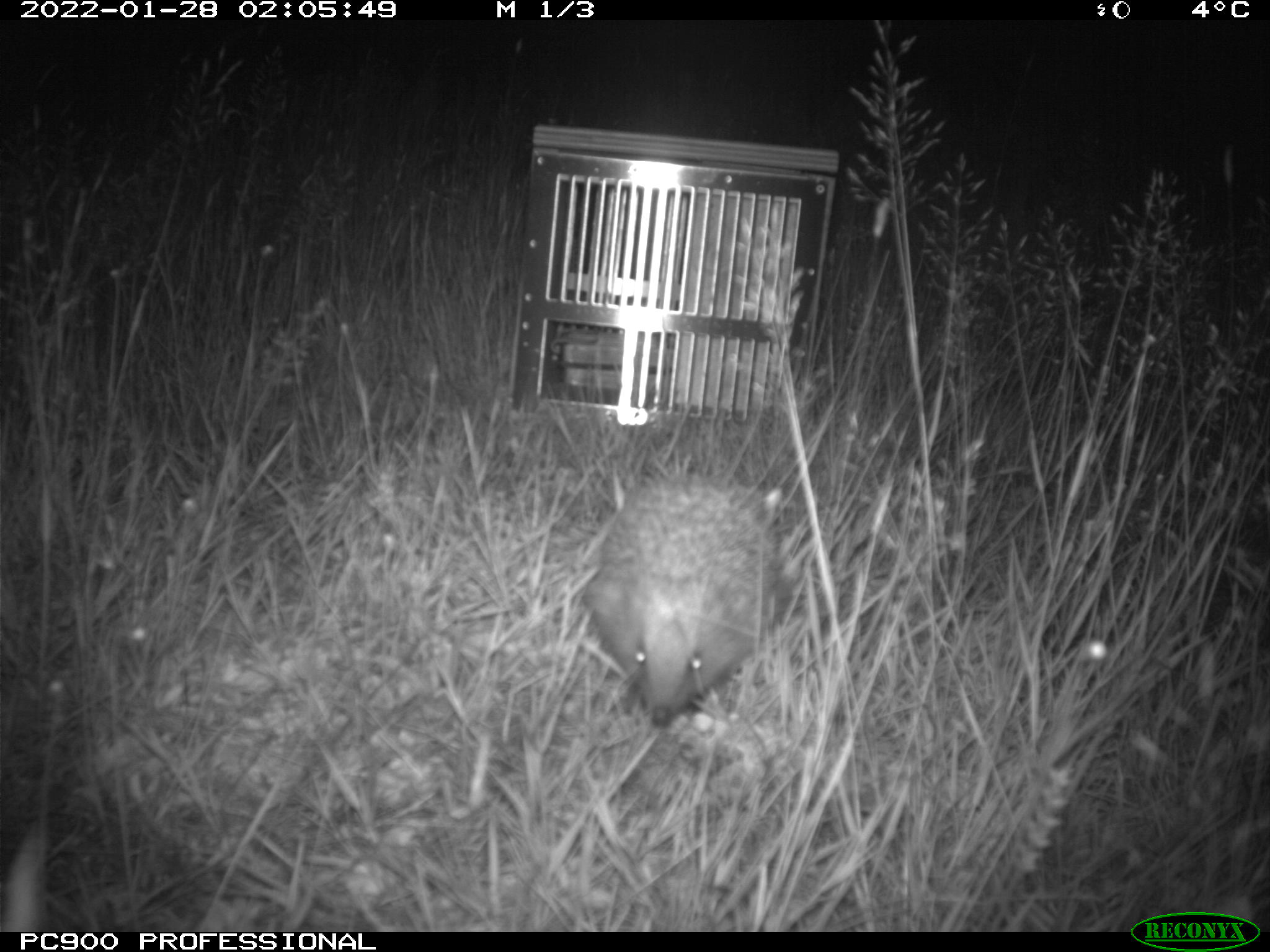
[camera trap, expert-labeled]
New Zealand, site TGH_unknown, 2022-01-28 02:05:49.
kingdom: Animalia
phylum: Chordata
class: Mammalia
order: Eulipotyphla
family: Erinaceidae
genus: Erinaceus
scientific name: Erinaceus europaeus europaeus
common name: european hedgehog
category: hedgehog